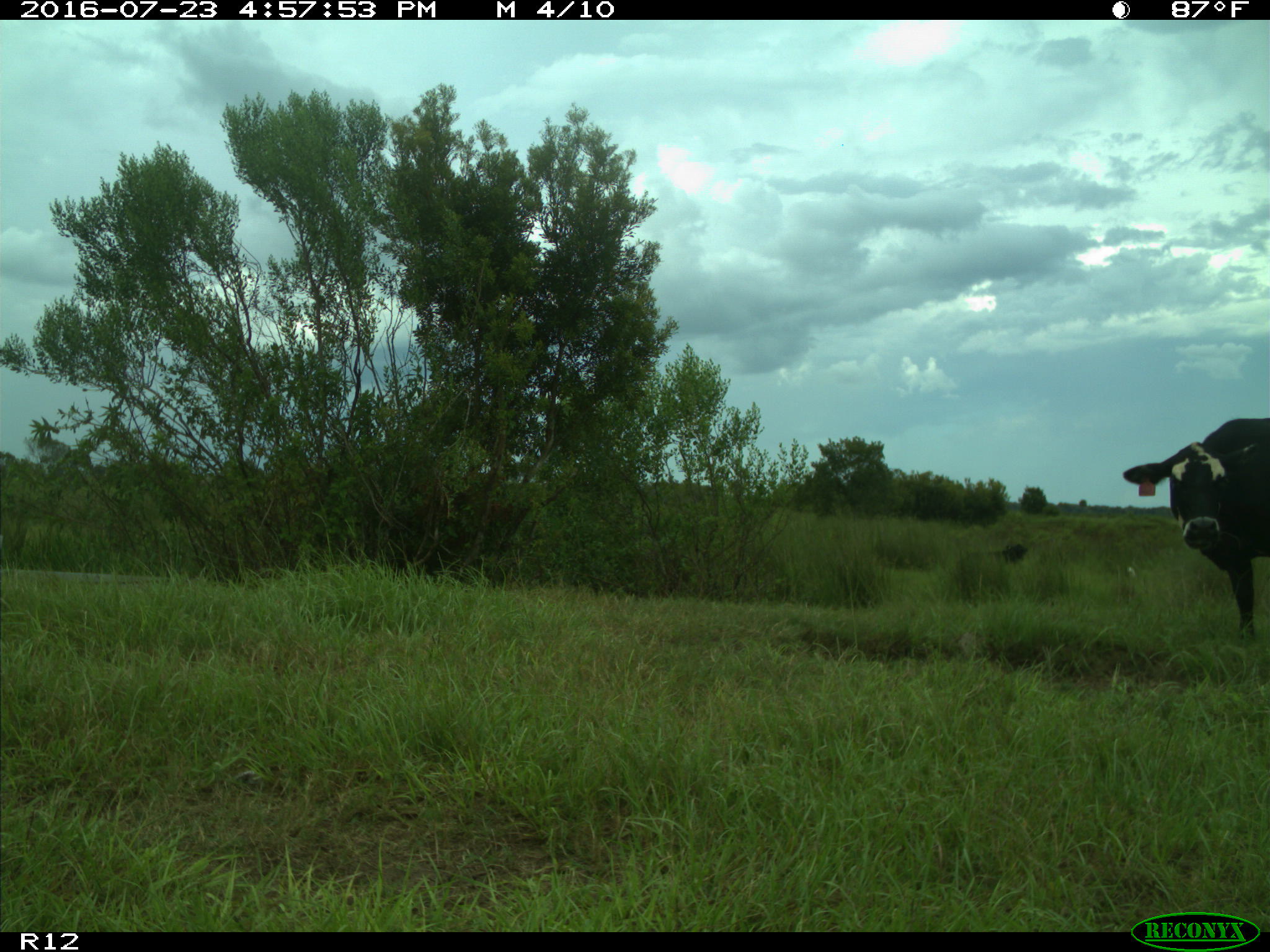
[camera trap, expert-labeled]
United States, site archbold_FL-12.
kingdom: Animalia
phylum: Chordata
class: Mammalia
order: Artiodactyla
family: Bovidae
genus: Bos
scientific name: Bos taurus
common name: domestic cow